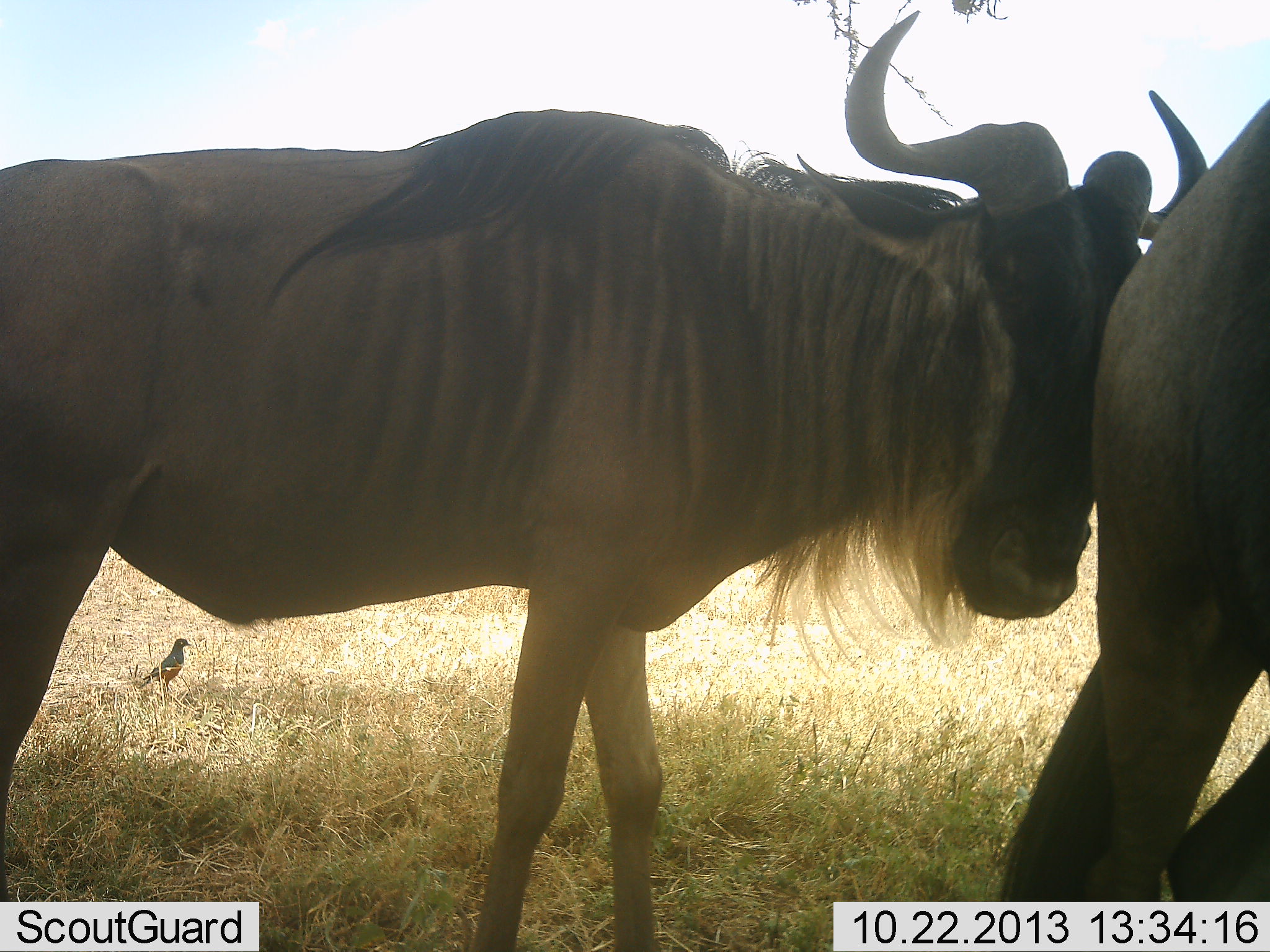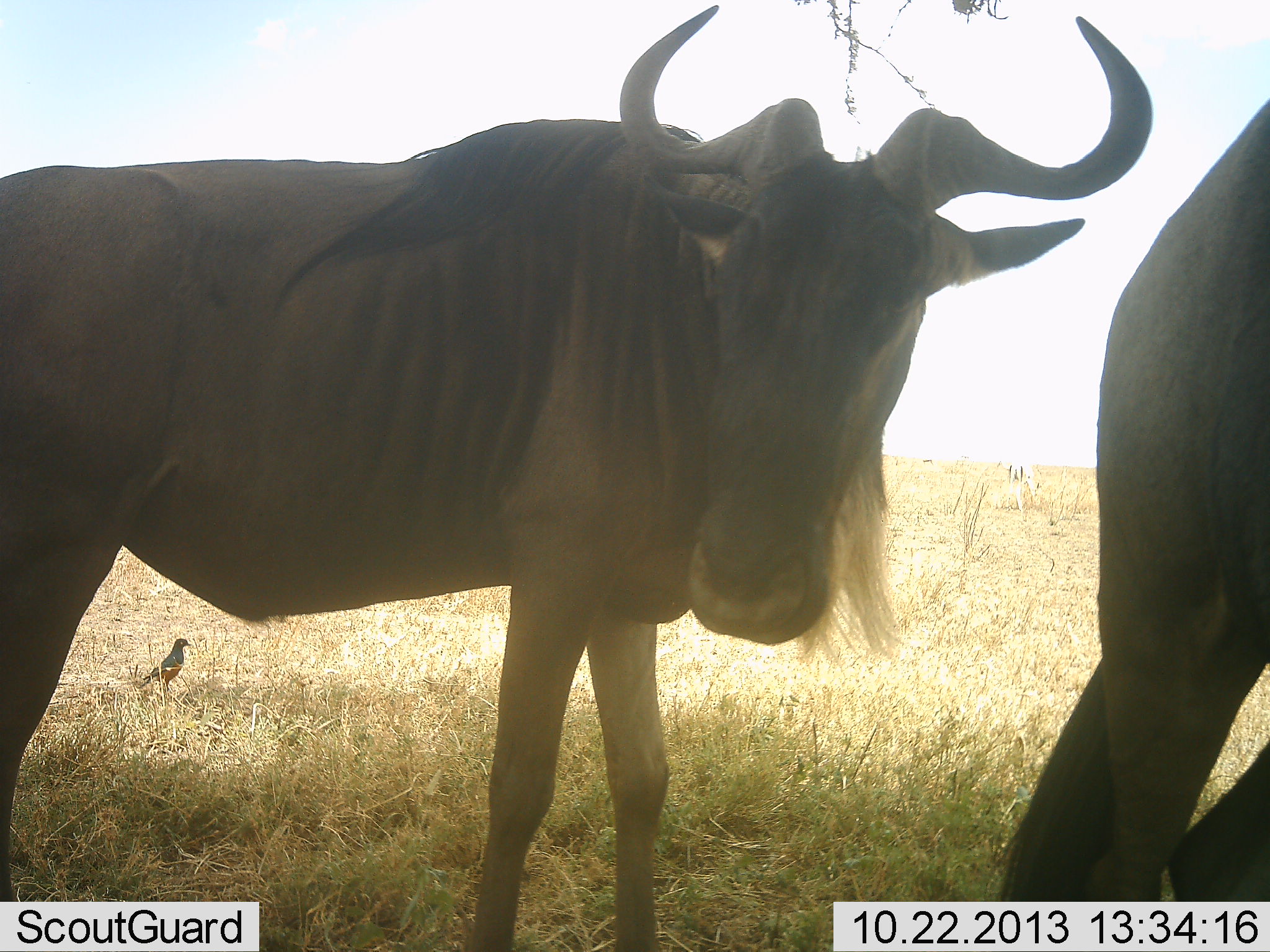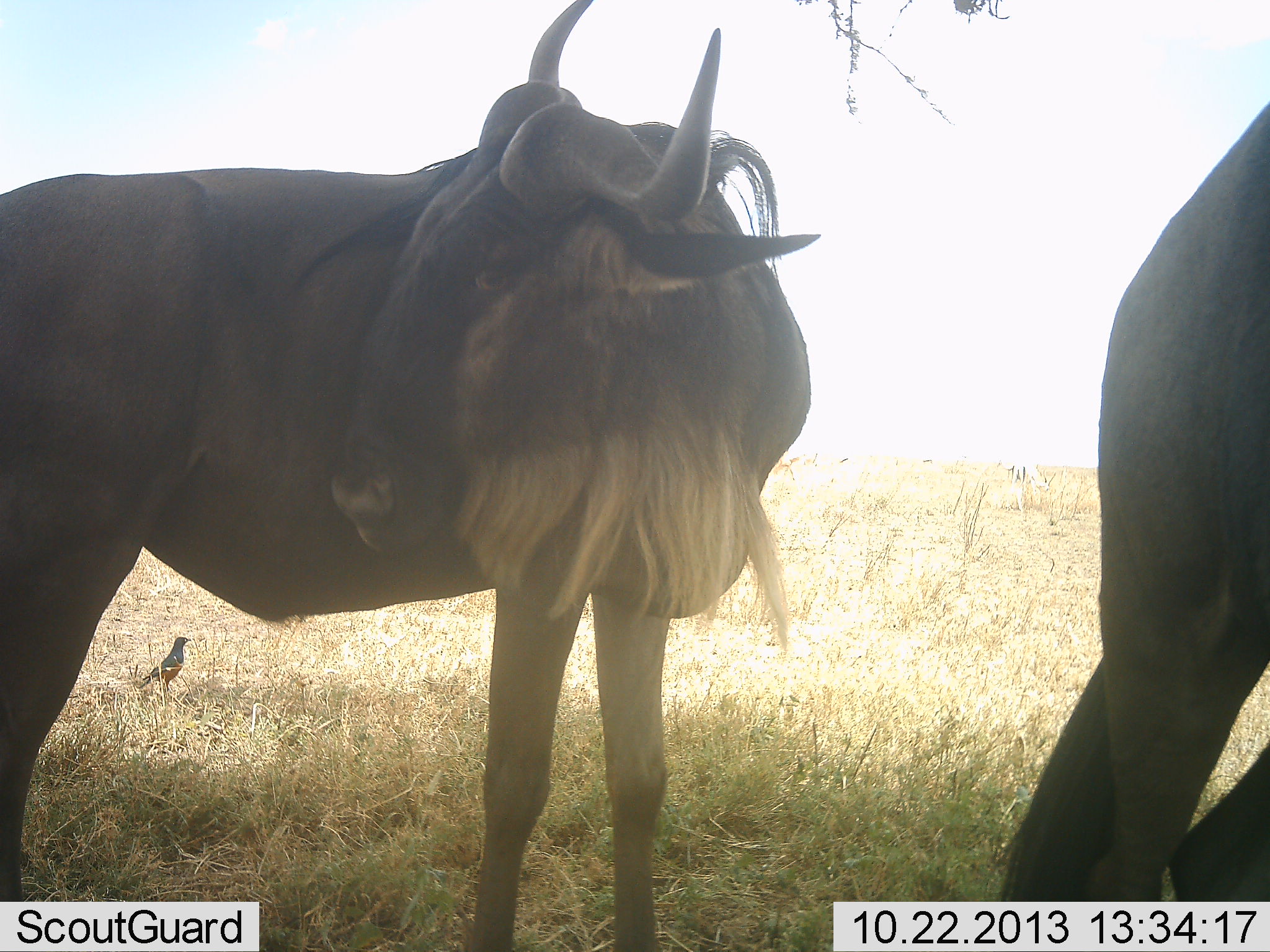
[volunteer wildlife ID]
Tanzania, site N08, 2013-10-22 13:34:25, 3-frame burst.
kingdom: Animalia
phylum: Chordata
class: Aves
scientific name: Aves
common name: bird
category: otherbird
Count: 1.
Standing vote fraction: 96%.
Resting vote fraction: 4%.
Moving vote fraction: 0%.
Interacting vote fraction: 0%.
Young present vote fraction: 0%.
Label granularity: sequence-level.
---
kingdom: Animalia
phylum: Chordata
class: Mammalia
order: Artiodactyla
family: Bovidae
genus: Connochaetes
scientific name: Connochaetes taurinus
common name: blue wildebeest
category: wildebeest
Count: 2.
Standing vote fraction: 93%.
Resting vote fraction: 7%.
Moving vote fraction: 5%.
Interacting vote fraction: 5%.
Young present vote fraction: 0%.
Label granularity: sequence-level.